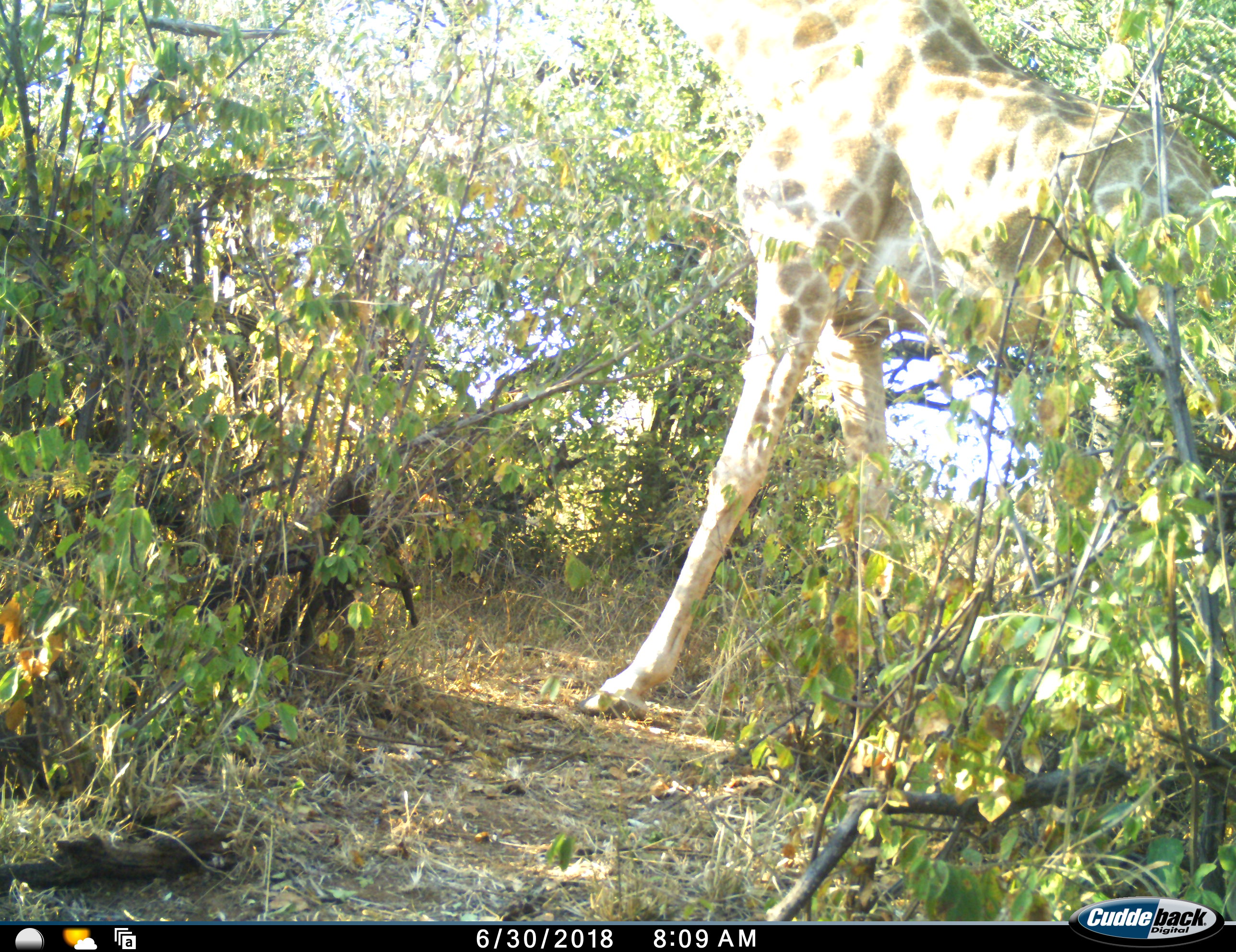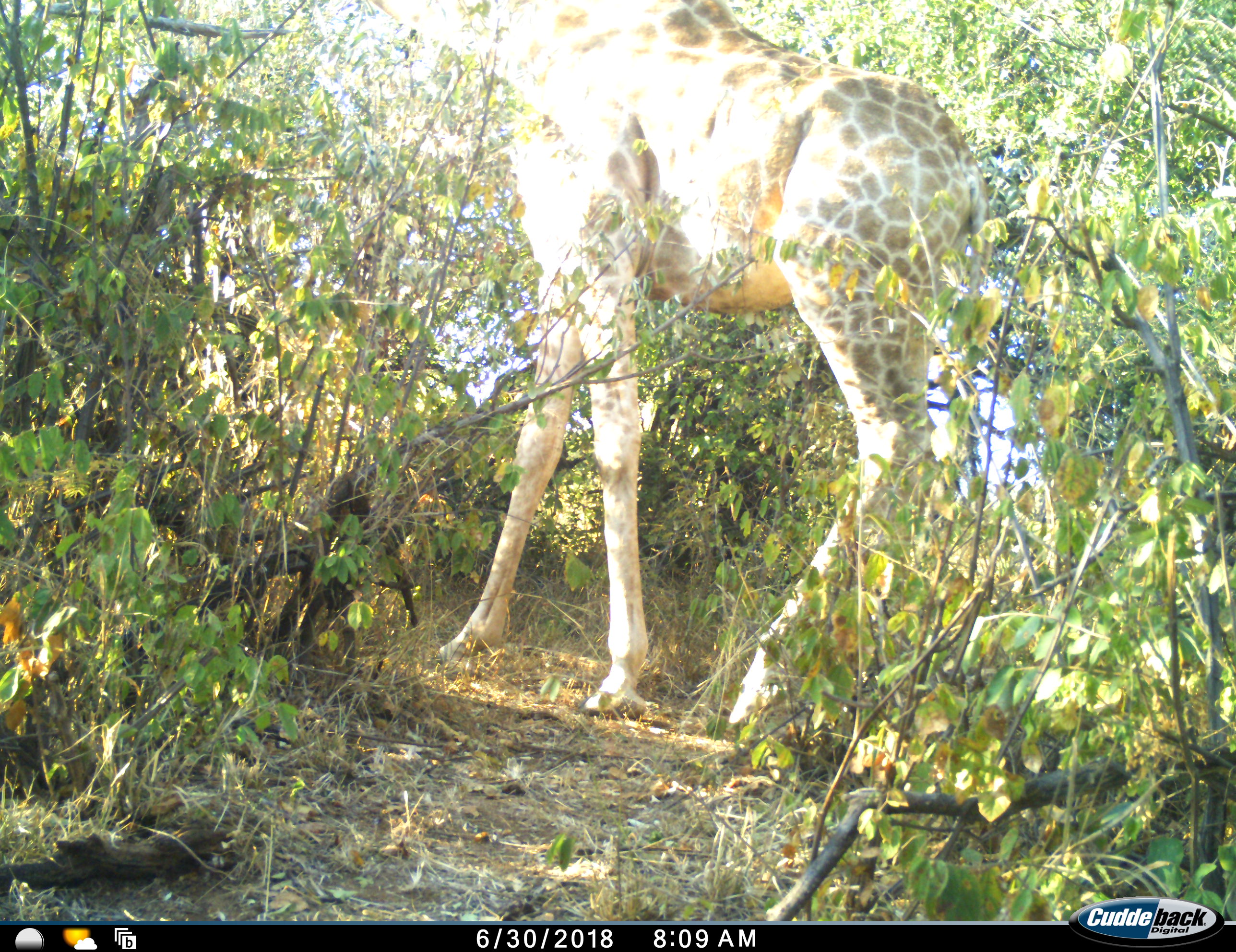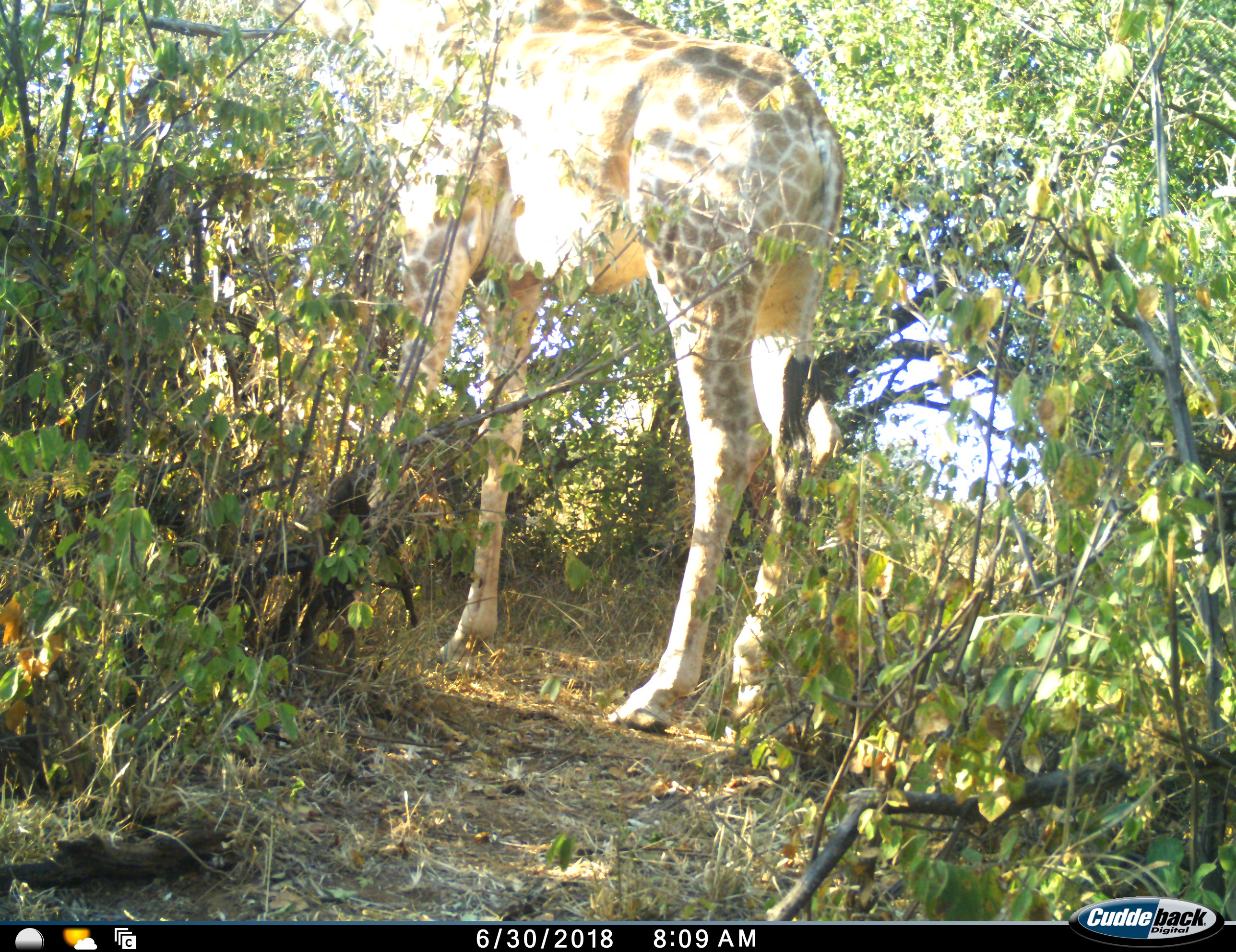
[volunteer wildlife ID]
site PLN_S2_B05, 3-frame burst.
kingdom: Animalia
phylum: Chordata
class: Mammalia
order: Artiodactyla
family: Giraffidae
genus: Giraffa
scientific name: Giraffa camelopardalis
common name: giraffe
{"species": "giraffe (Giraffa camelopardalis)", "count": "1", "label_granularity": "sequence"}